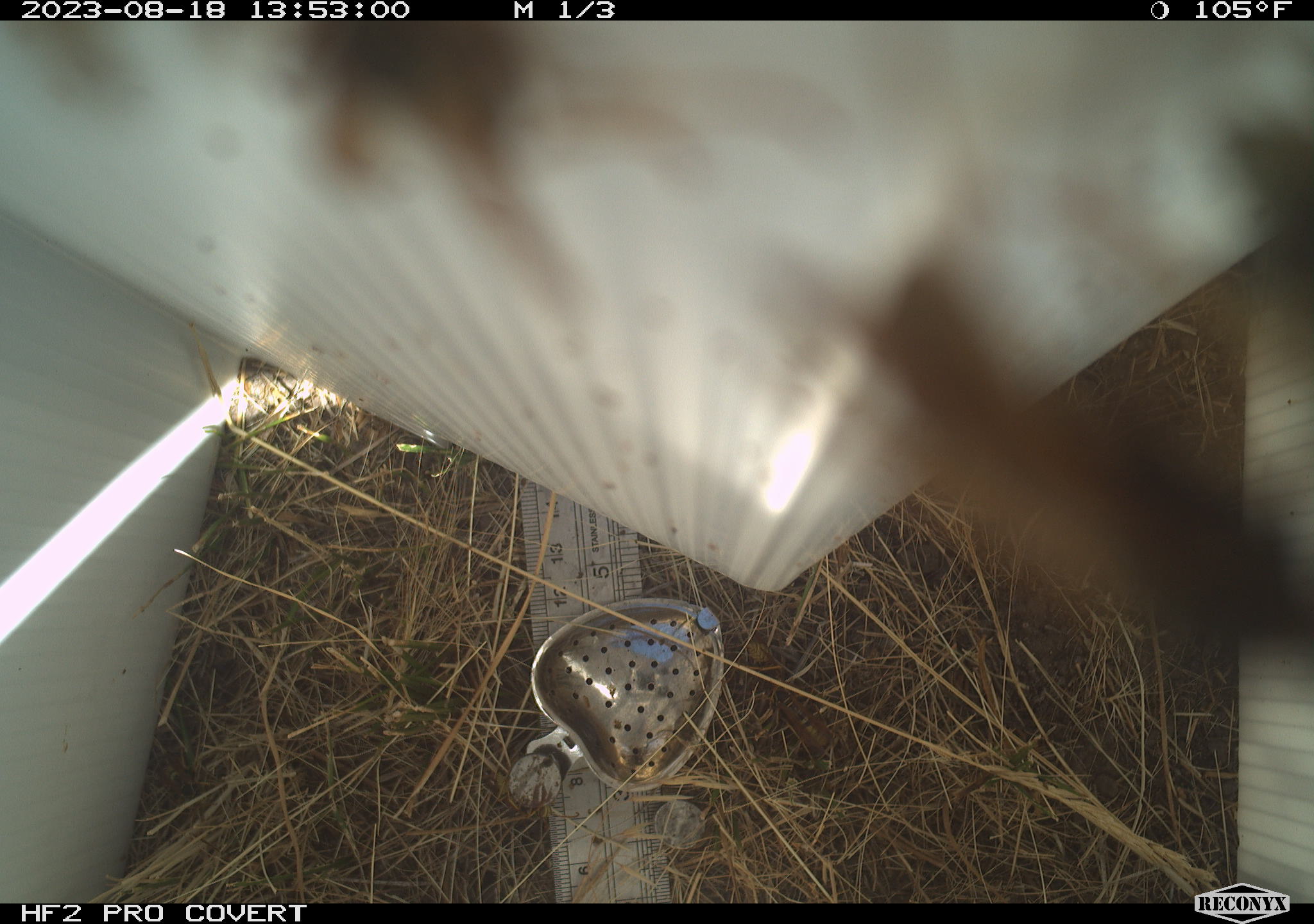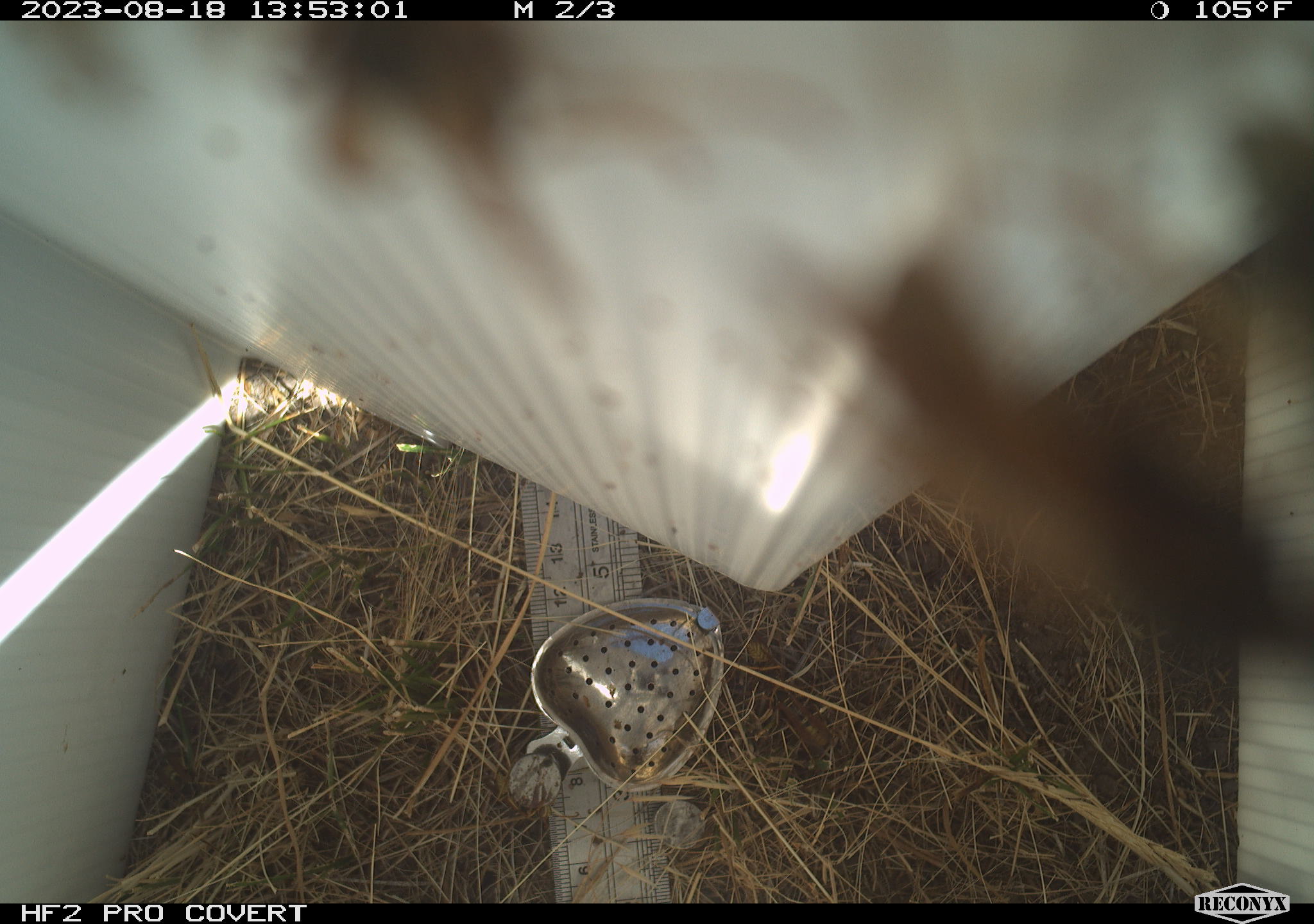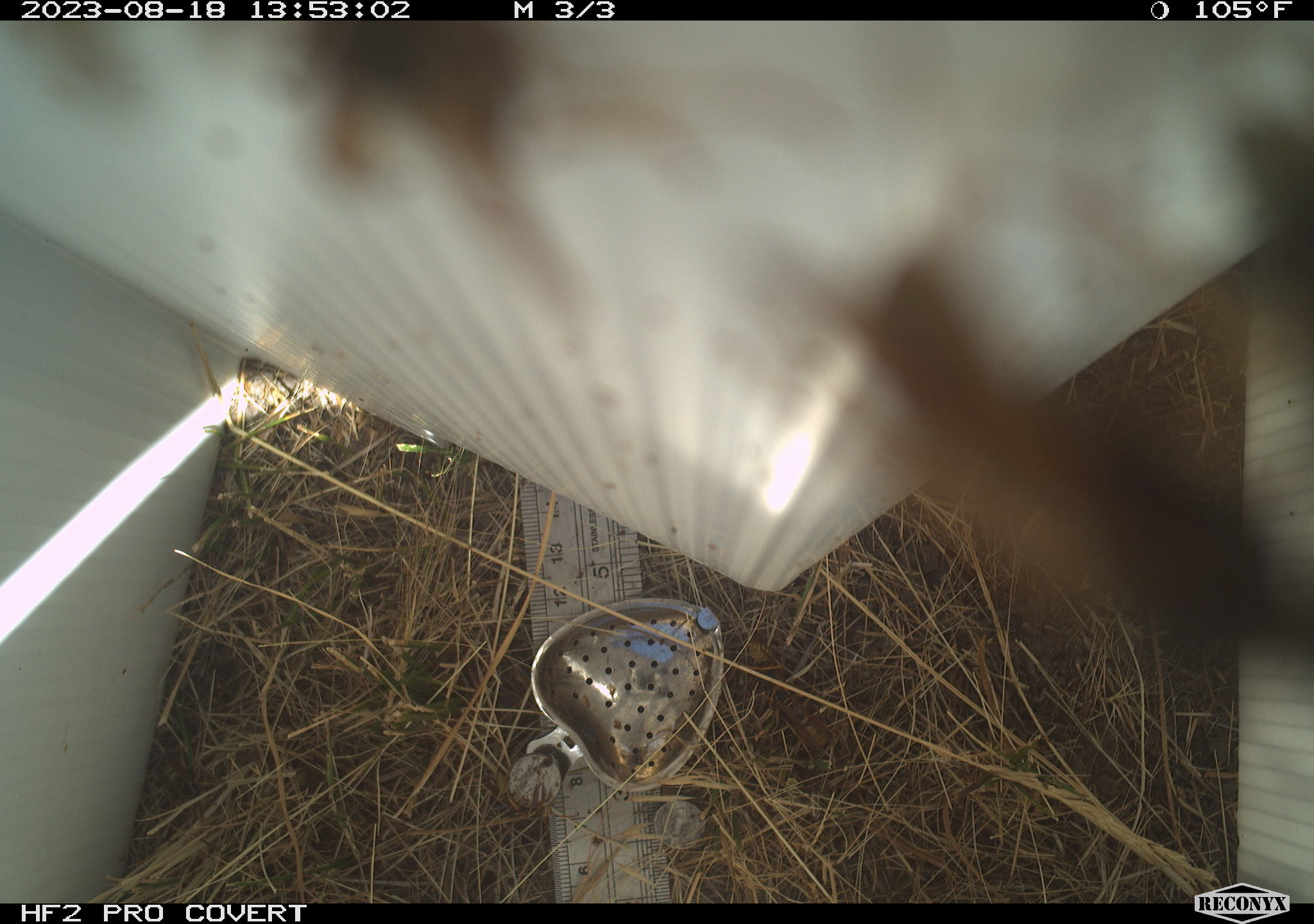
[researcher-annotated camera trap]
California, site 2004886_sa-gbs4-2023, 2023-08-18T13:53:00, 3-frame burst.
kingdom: Animalia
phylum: Arthropoda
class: Insecta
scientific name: Insecta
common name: insect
Insect (Insecta).